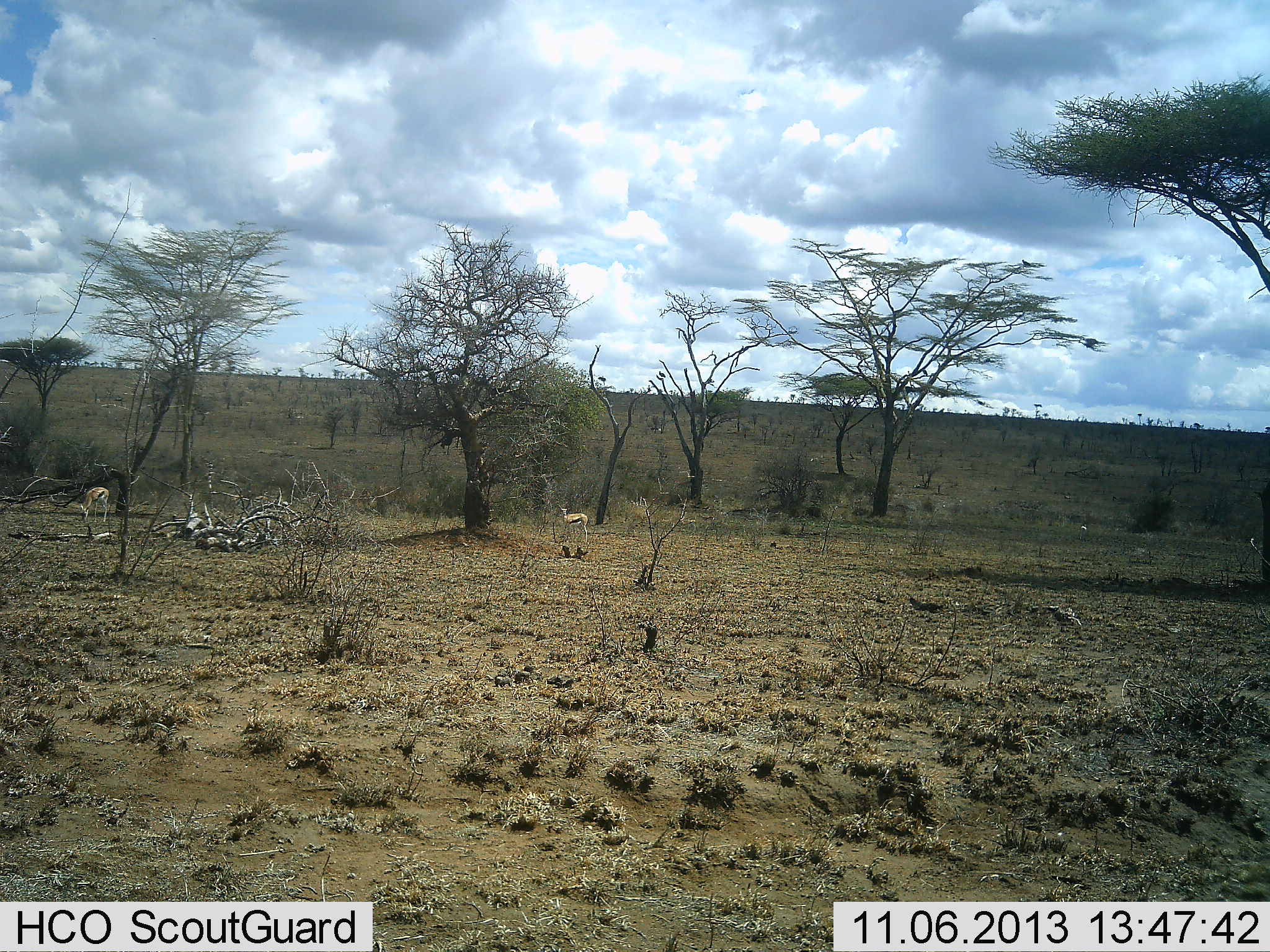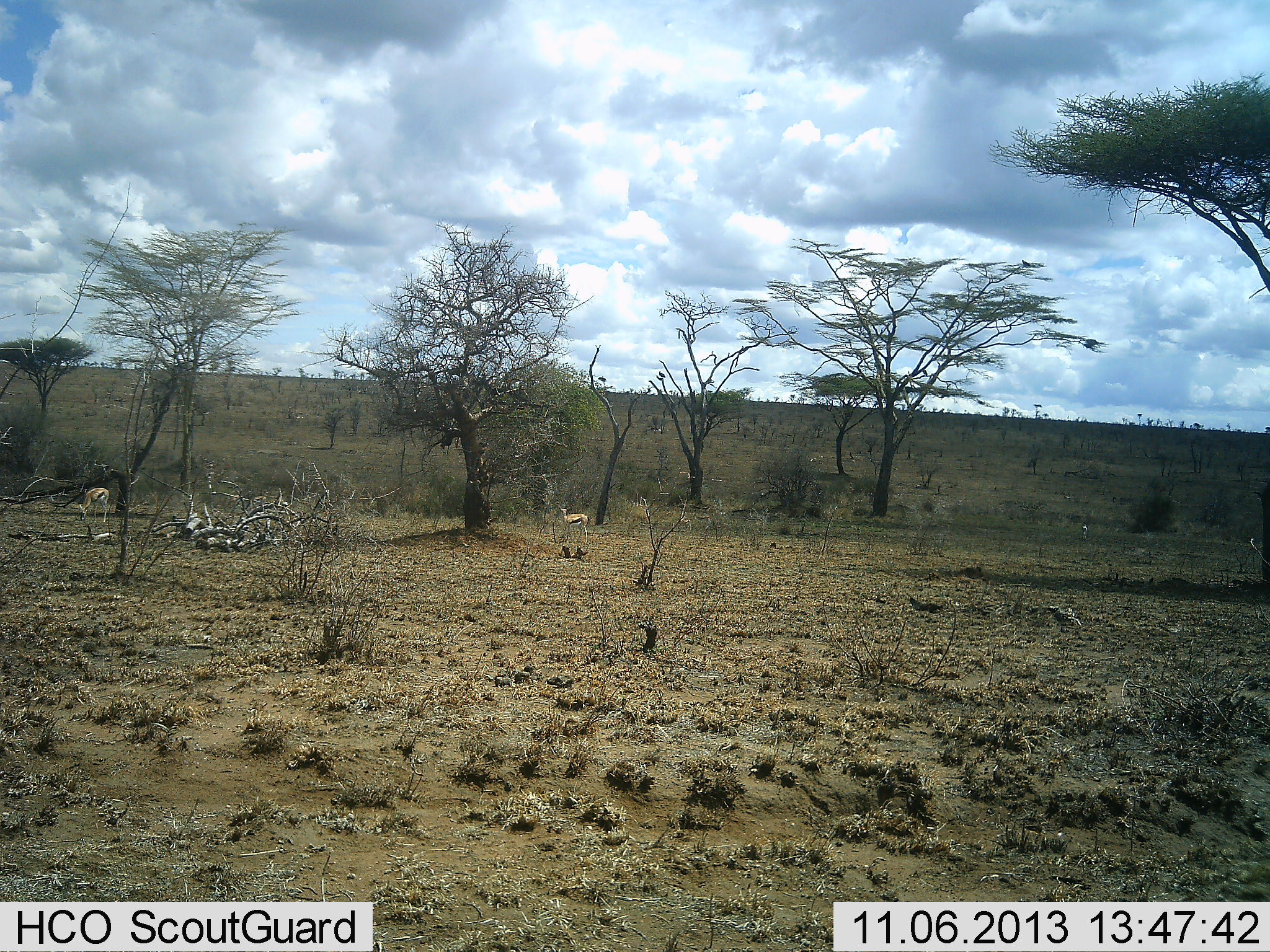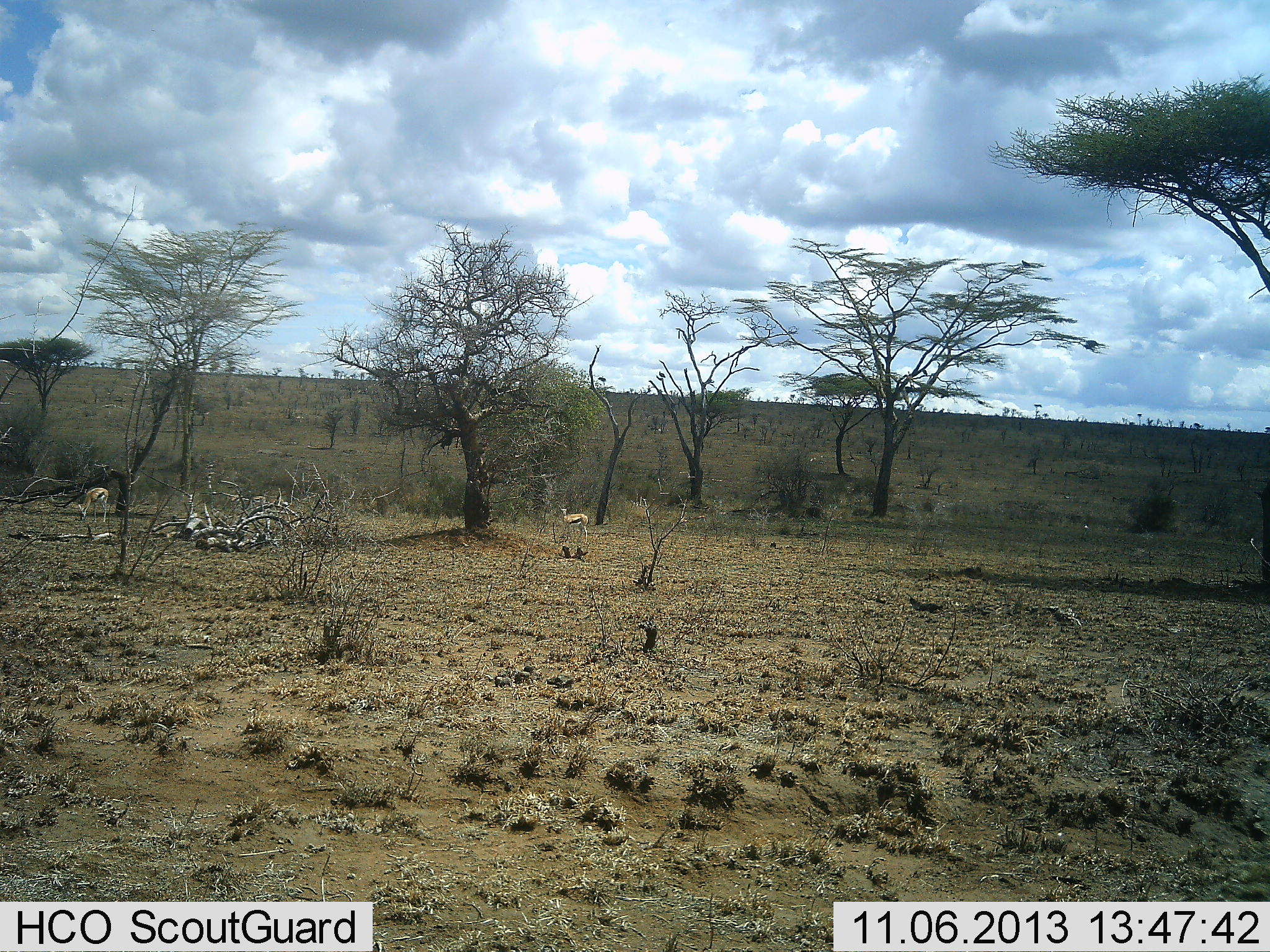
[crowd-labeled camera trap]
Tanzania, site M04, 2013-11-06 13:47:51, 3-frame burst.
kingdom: Animalia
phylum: Chordata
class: Mammalia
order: Artiodactyla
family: Bovidae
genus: Eudorcas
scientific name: Eudorcas thomsonii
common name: thomson's gazelle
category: gazellethomsons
Gazellethomsons (thomson's gazelle) (Eudorcas thomsonii), count 2. Behavior (volunteer vote fractions): standing 90%, resting 0%, moving 10%, interacting 0%. Young present (vote fraction): 3%. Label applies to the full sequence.